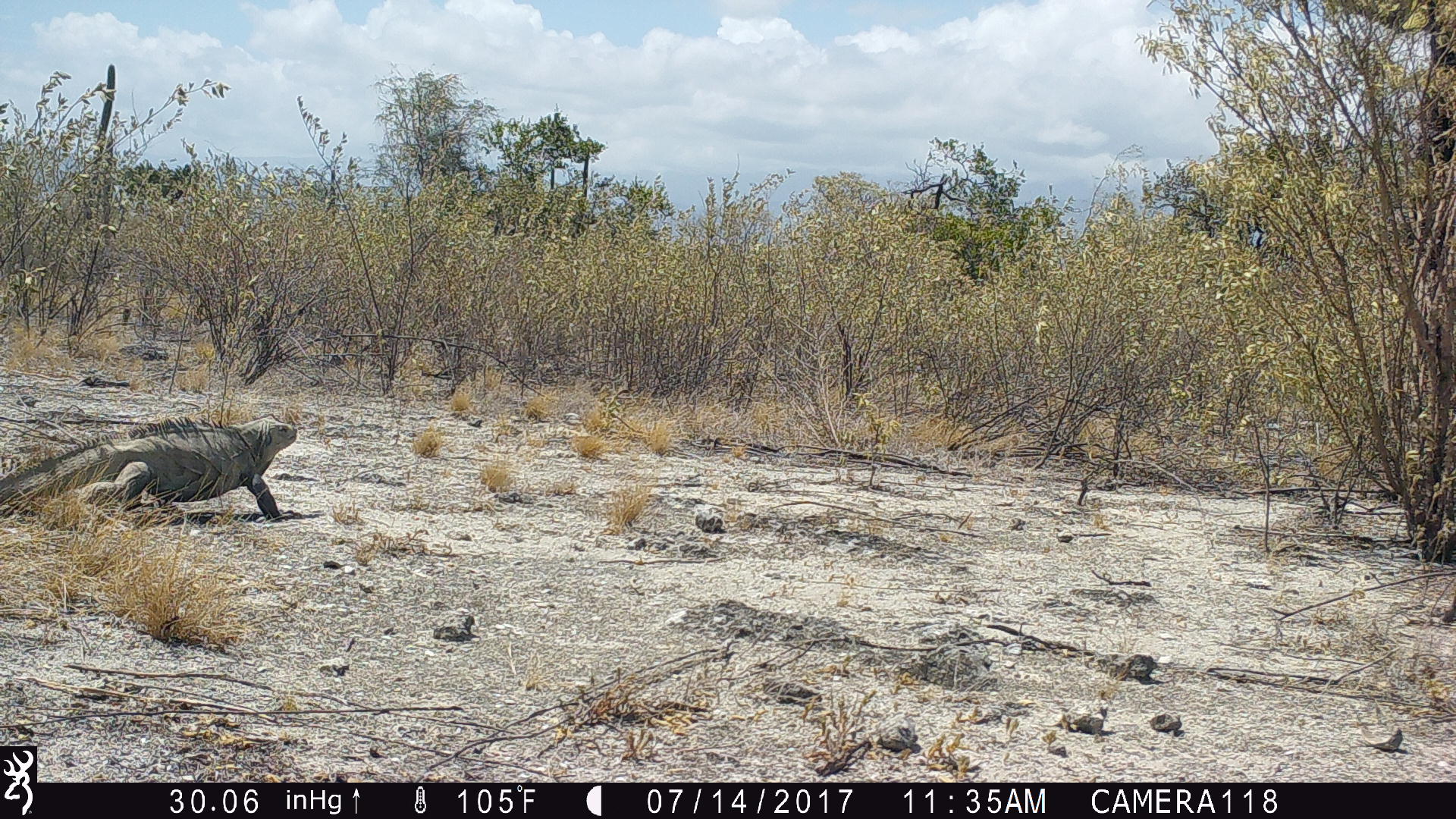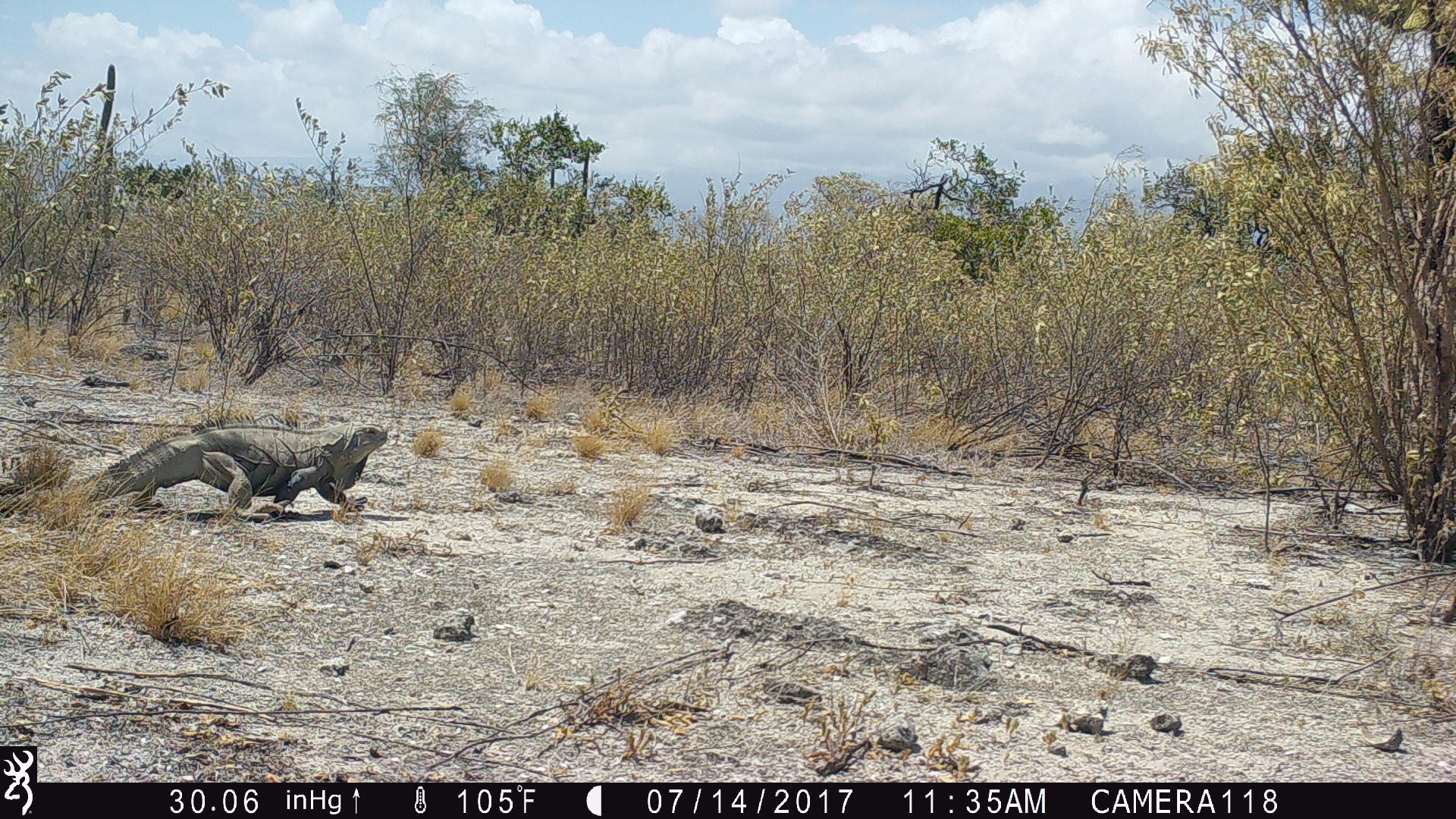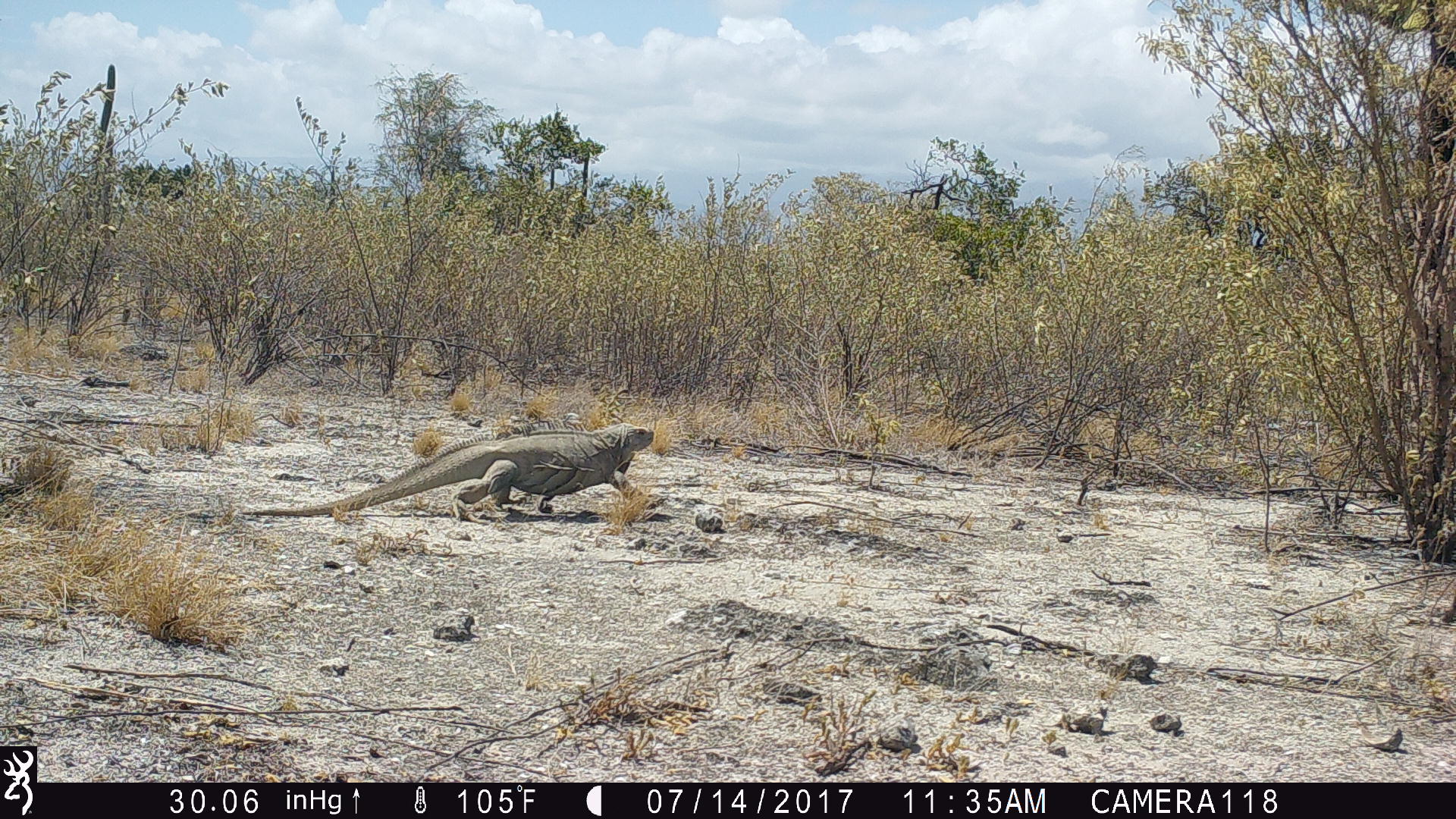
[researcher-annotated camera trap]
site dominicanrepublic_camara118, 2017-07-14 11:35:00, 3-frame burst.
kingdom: Animalia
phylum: Chordata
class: Reptilia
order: Squamata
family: Iguanidae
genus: Iguana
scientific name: Iguana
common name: typical iguanas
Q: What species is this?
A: Iguana (typical iguanas).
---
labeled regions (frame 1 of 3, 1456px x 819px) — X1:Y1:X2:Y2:
iguana: 2:414:302:523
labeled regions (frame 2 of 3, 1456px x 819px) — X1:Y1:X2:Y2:
iguana: 0:423:396:523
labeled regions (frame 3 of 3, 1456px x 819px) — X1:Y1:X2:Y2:
iguana: 290:422:651:522